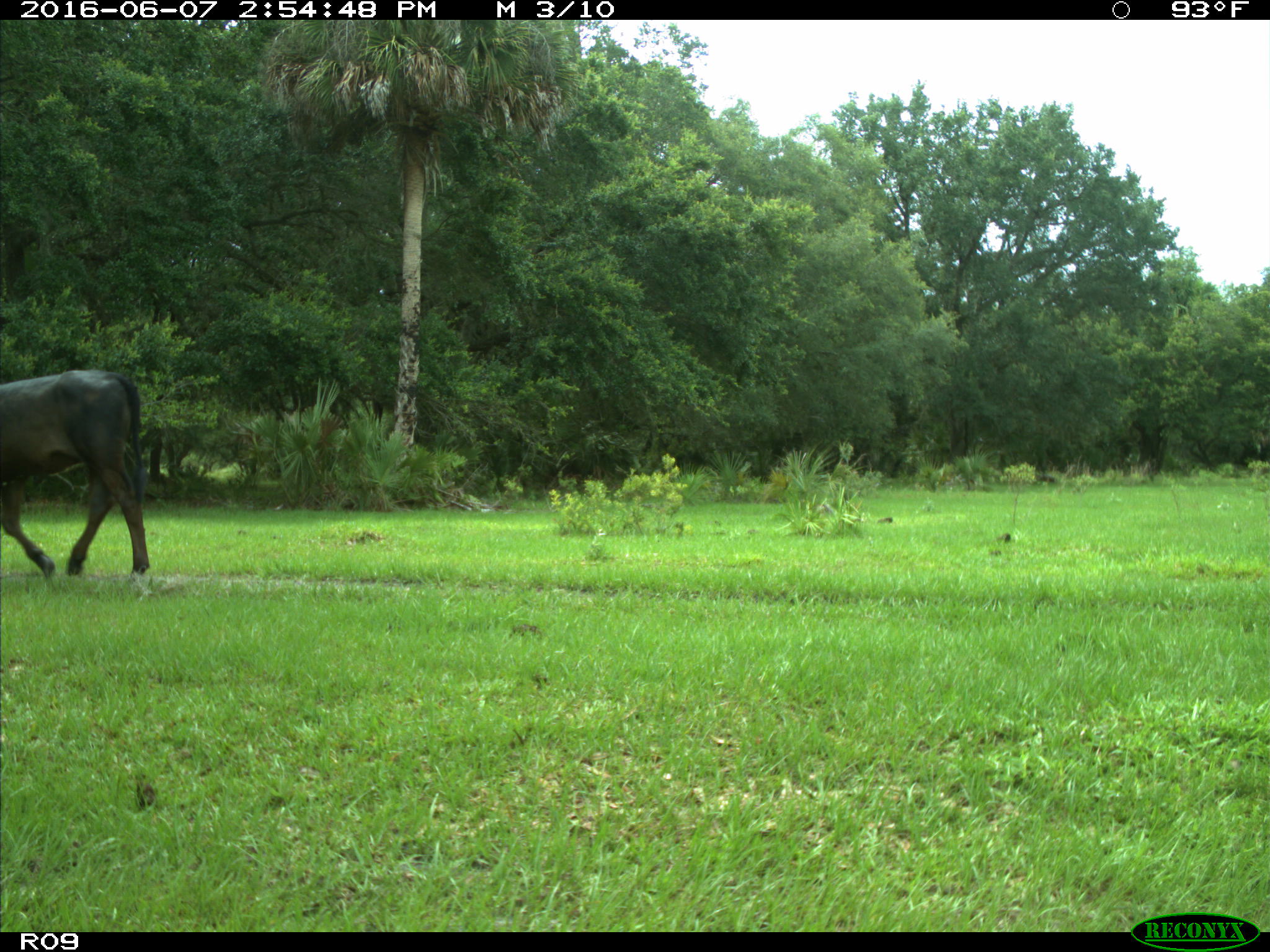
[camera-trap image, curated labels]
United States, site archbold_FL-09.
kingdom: Animalia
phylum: Chordata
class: Mammalia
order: Artiodactyla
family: Bovidae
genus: Bos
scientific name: Bos taurus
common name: domestic cow